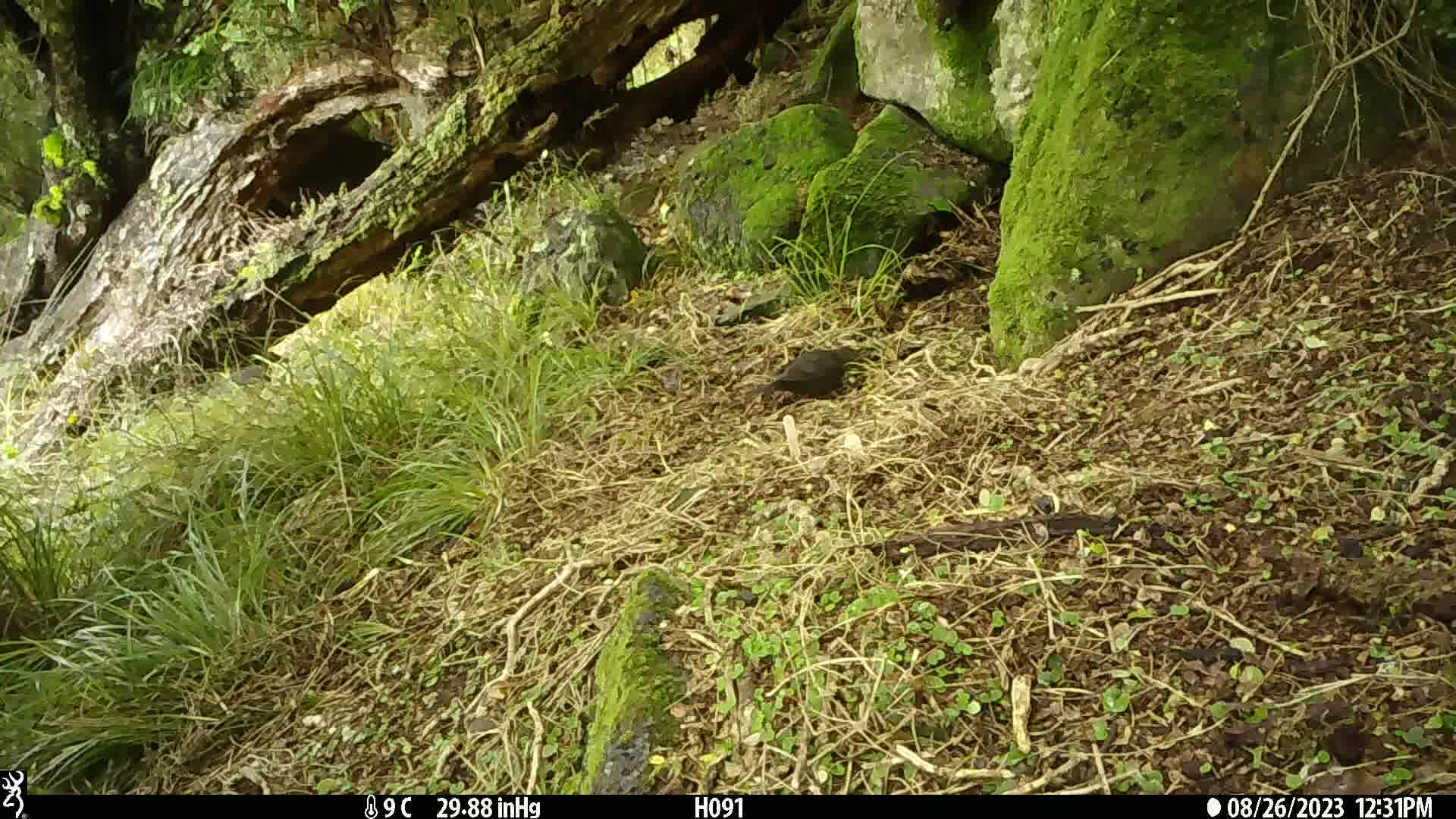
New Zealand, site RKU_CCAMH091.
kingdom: Animalia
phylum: Chordata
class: Aves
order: Passeriformes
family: Turdidae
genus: Turdus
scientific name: Turdus merula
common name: eurasian blackbird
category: blackbird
Blackbird (eurasian blackbird) (Turdus merula).